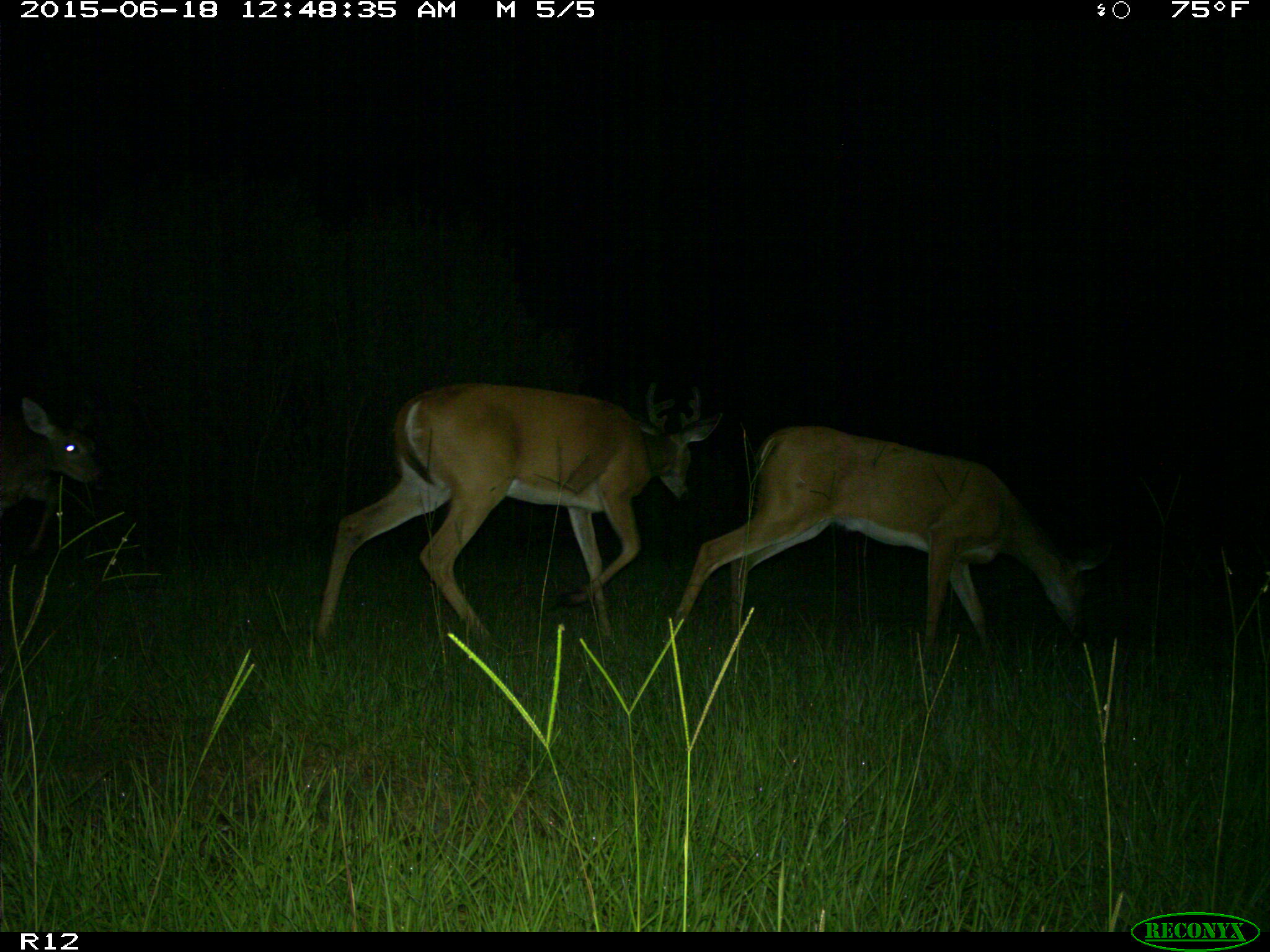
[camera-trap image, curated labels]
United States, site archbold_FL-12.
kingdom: Animalia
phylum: Chordata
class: Mammalia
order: Artiodactyla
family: Cervidae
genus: Odocoileus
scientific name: Odocoileus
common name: deer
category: unidentified deer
Unidentified deer (deer) (Odocoileus).